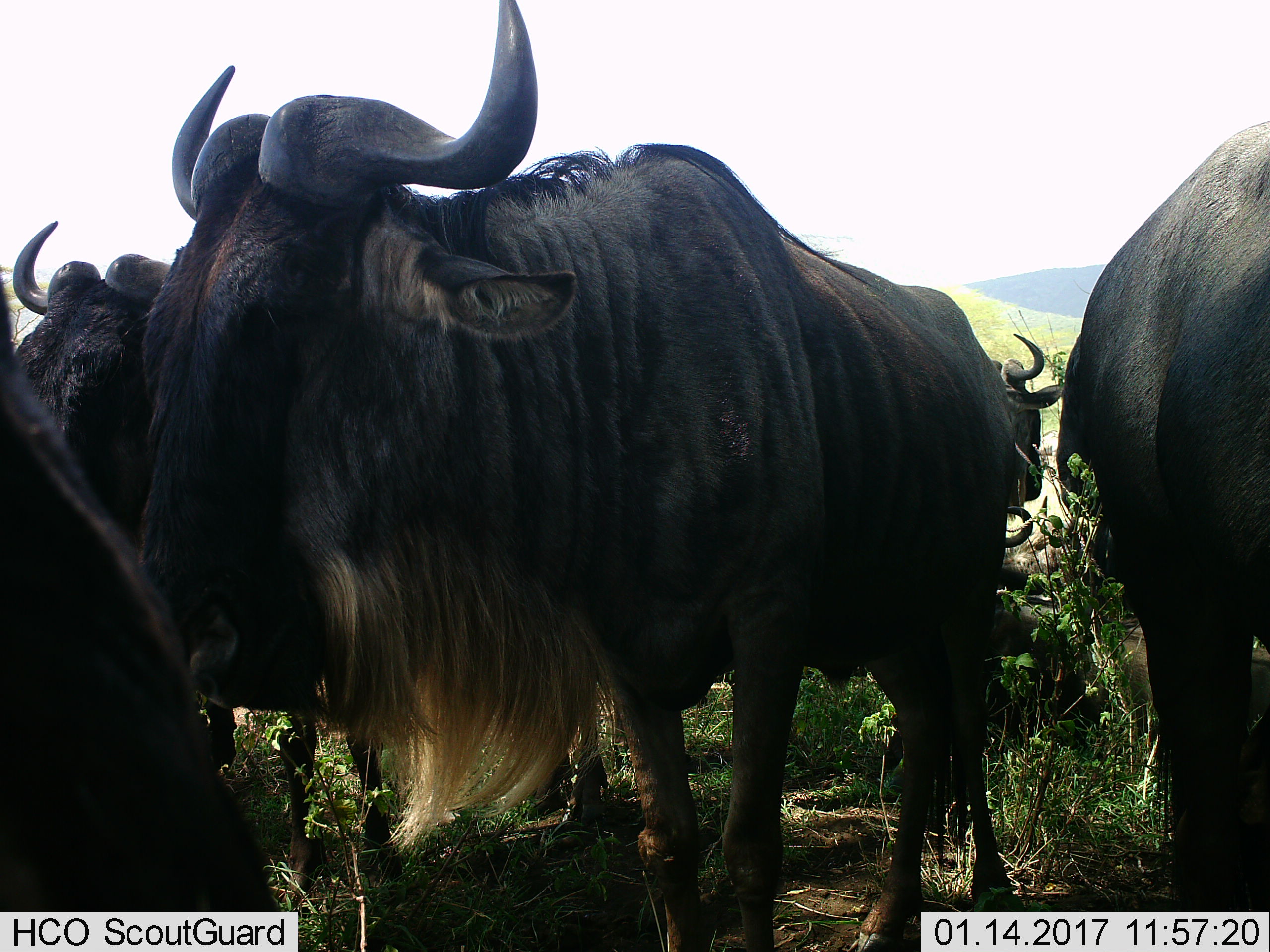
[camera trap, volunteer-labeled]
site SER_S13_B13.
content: unidentified animal